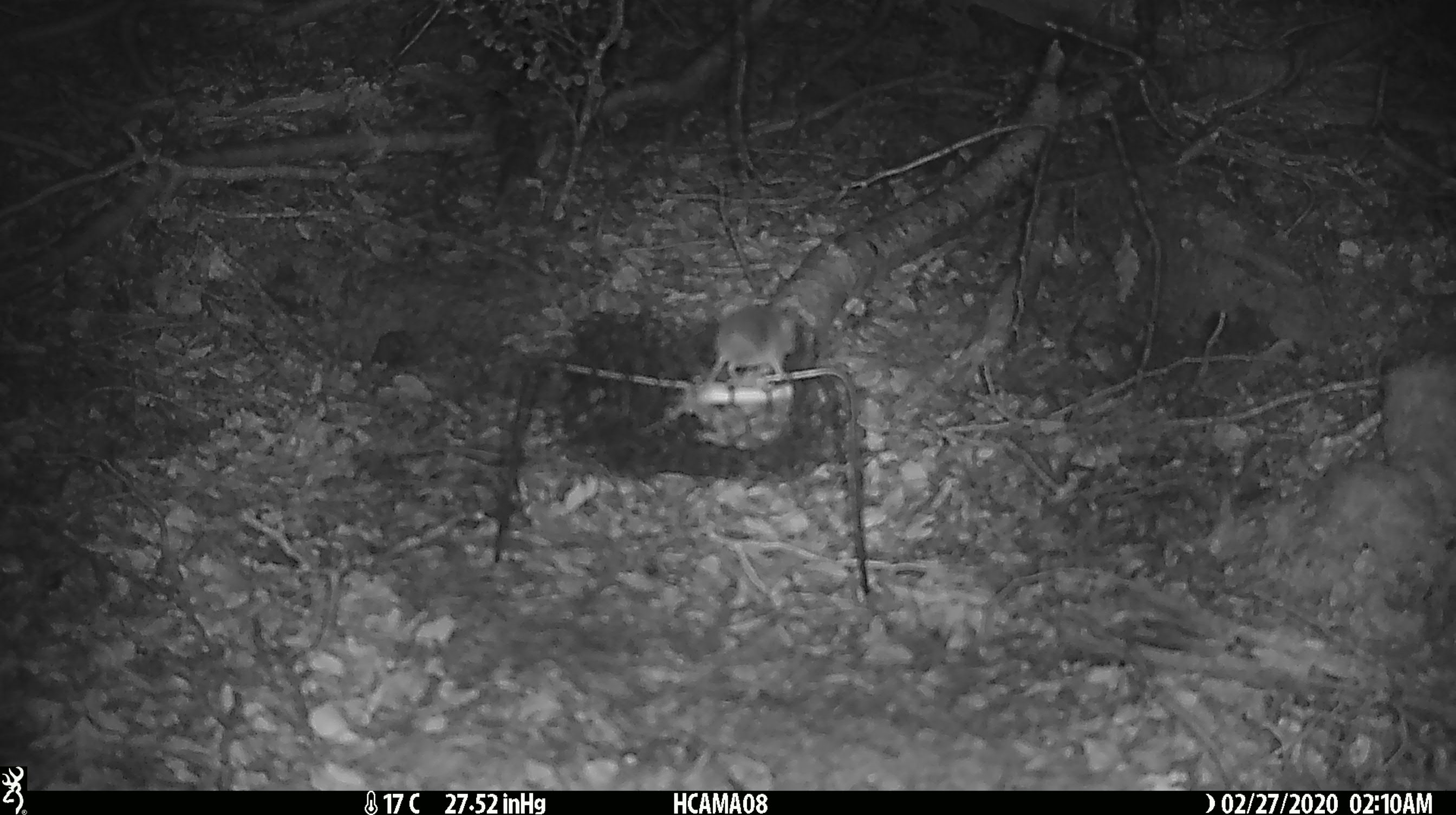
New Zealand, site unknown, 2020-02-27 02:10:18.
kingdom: Animalia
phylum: Chordata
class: Mammalia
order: Rodentia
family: Muridae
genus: Mus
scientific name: Mus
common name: mouse